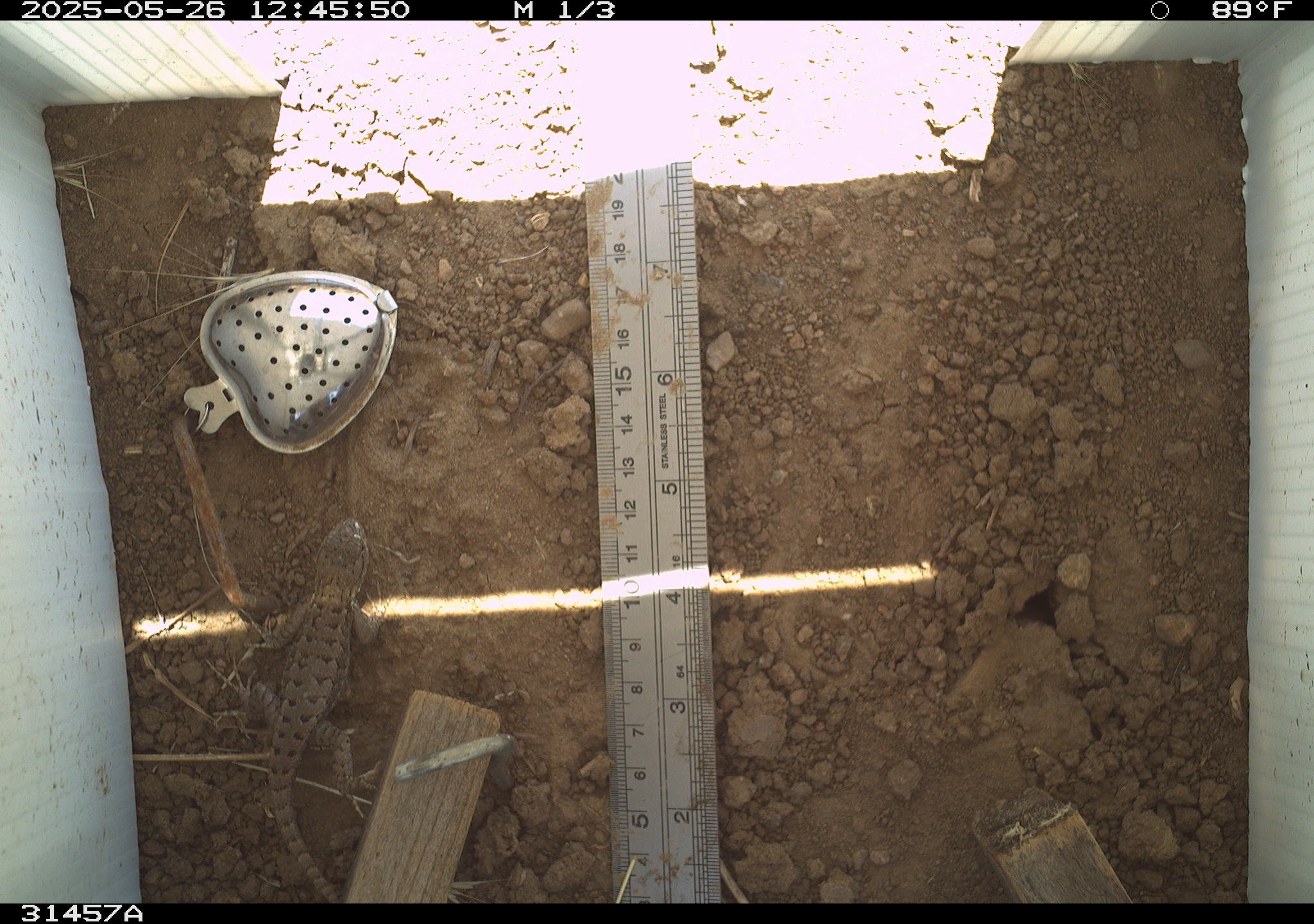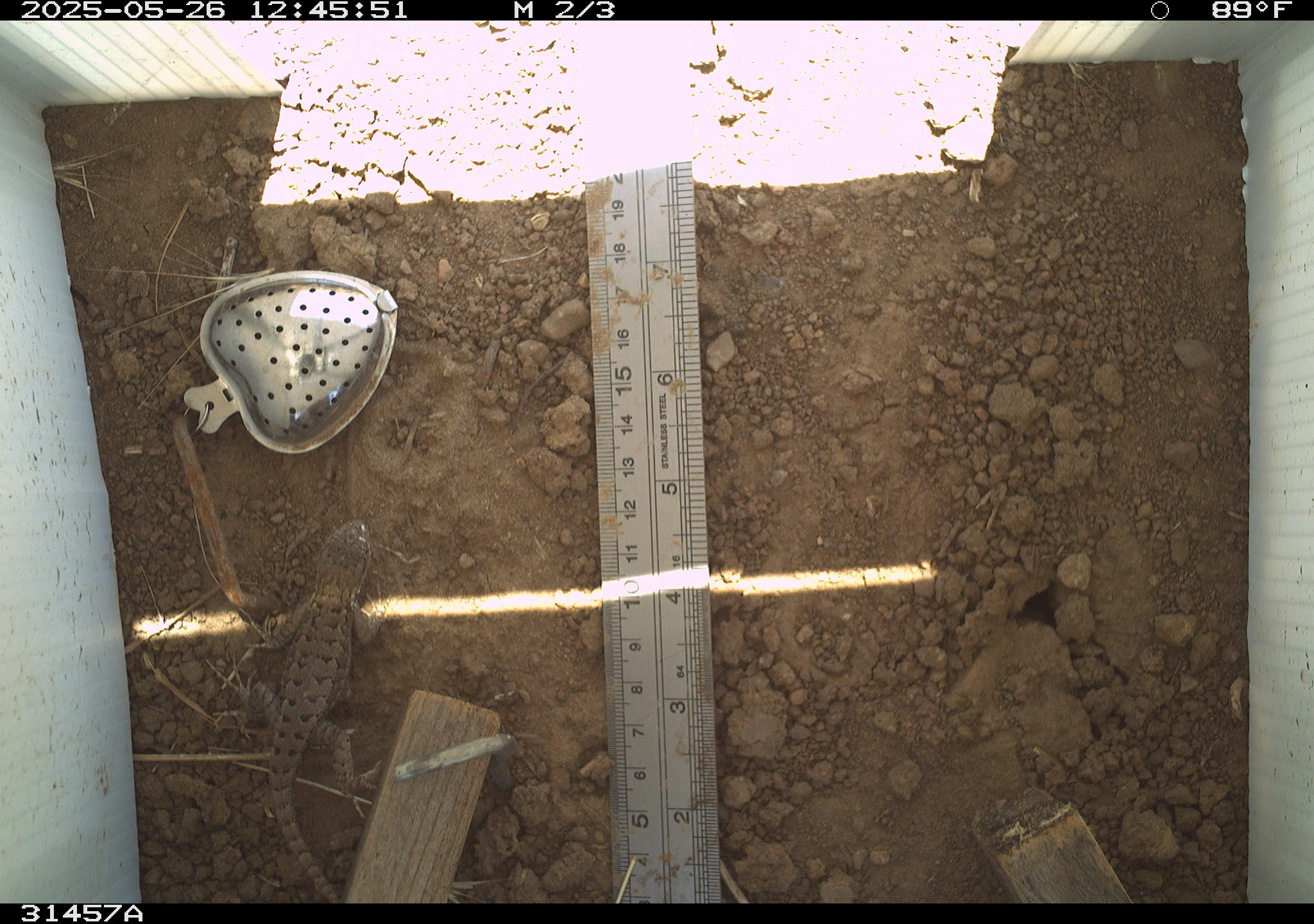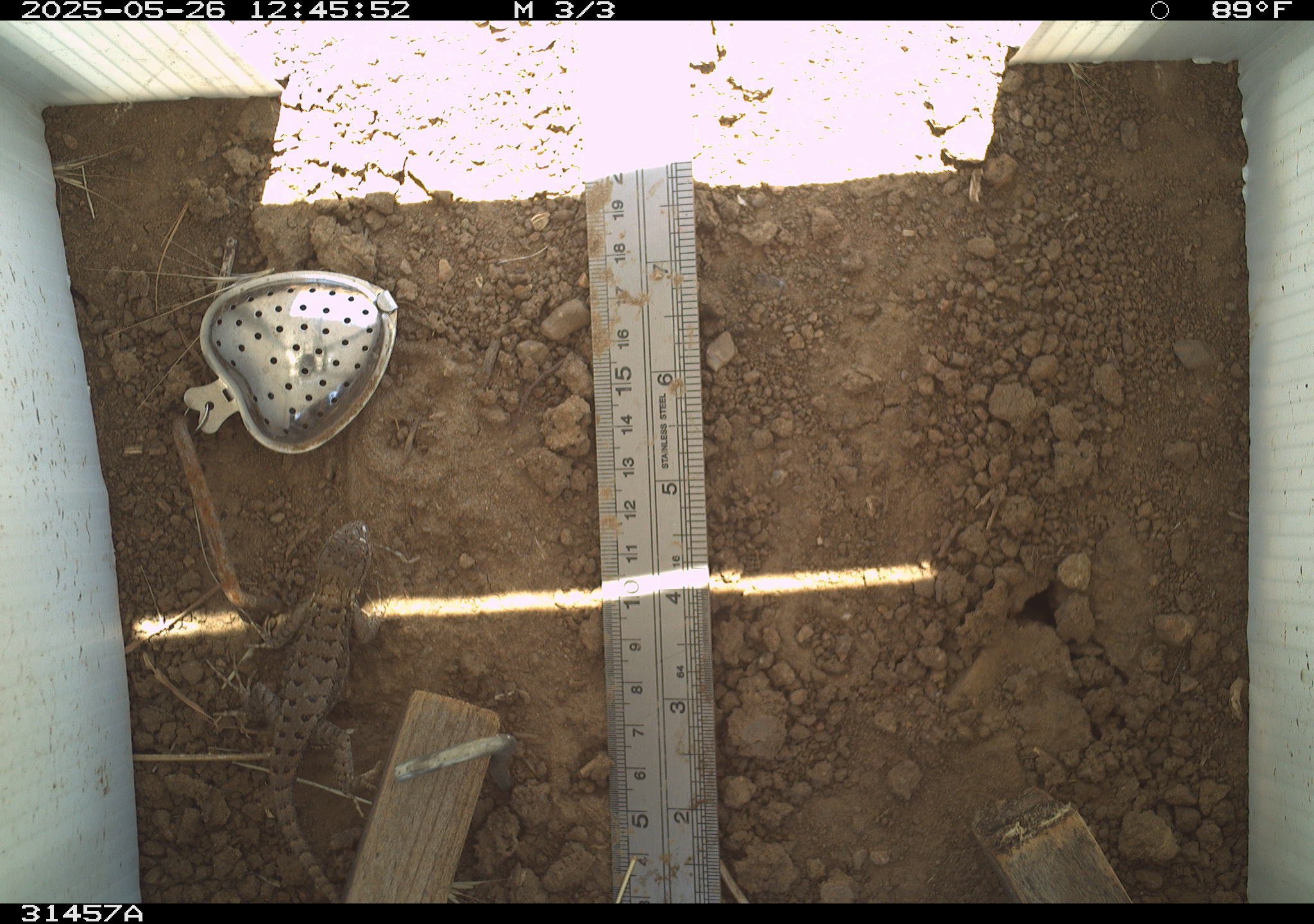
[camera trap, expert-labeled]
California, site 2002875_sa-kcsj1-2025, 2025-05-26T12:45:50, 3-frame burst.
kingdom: Animalia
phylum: Chordata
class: Reptilia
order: Squamata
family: Phrynosomatidae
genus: Sceloporus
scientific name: Sceloporus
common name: spiny lizards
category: sceloporus species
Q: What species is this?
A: Sceloporus species (spiny lizards) (Sceloporus).